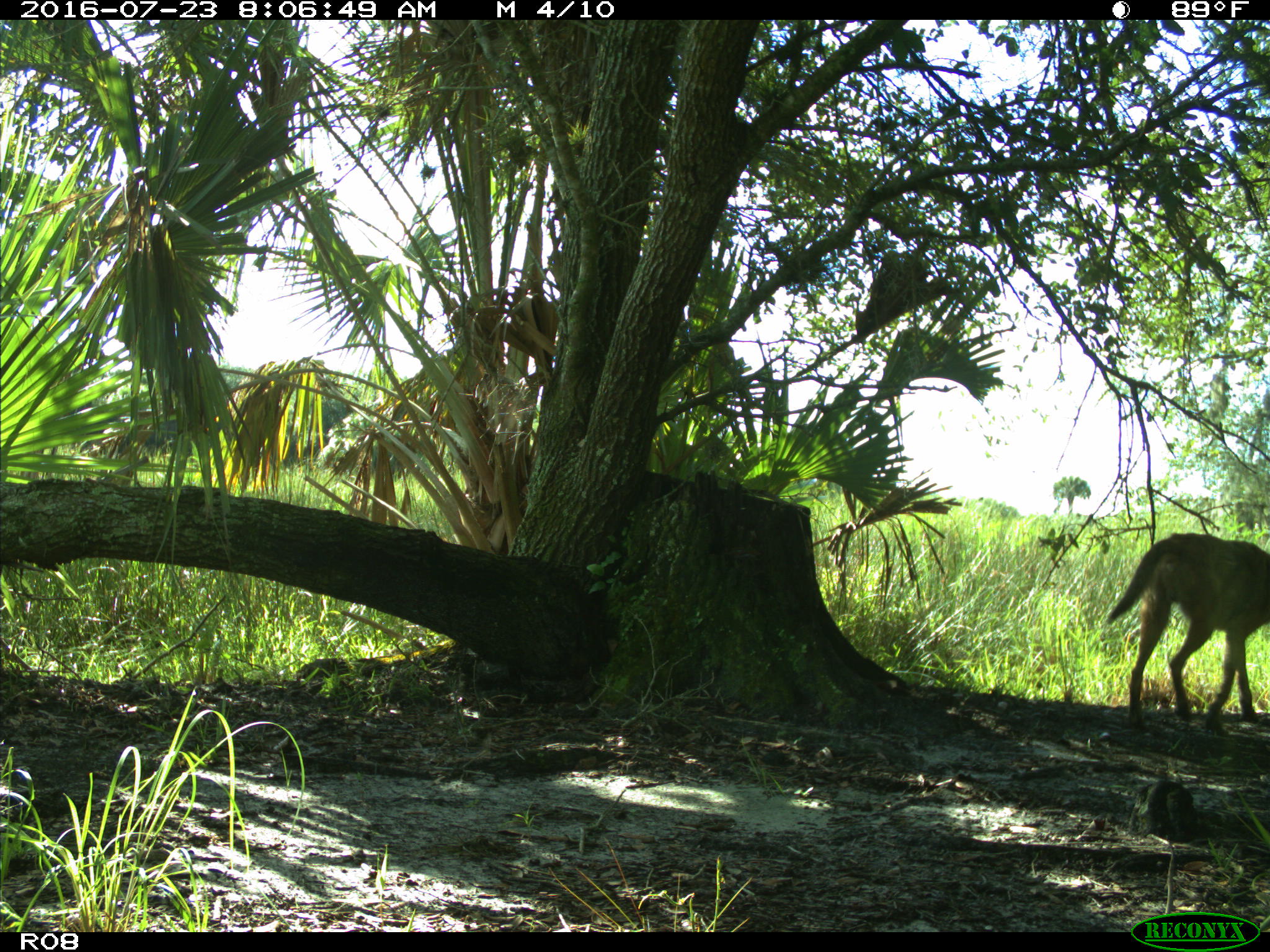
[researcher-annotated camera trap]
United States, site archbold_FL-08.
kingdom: Animalia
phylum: Chordata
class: Mammalia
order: Carnivora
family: Canidae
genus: Canis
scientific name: Canis latrans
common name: coyote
Canis latrans (coyote).